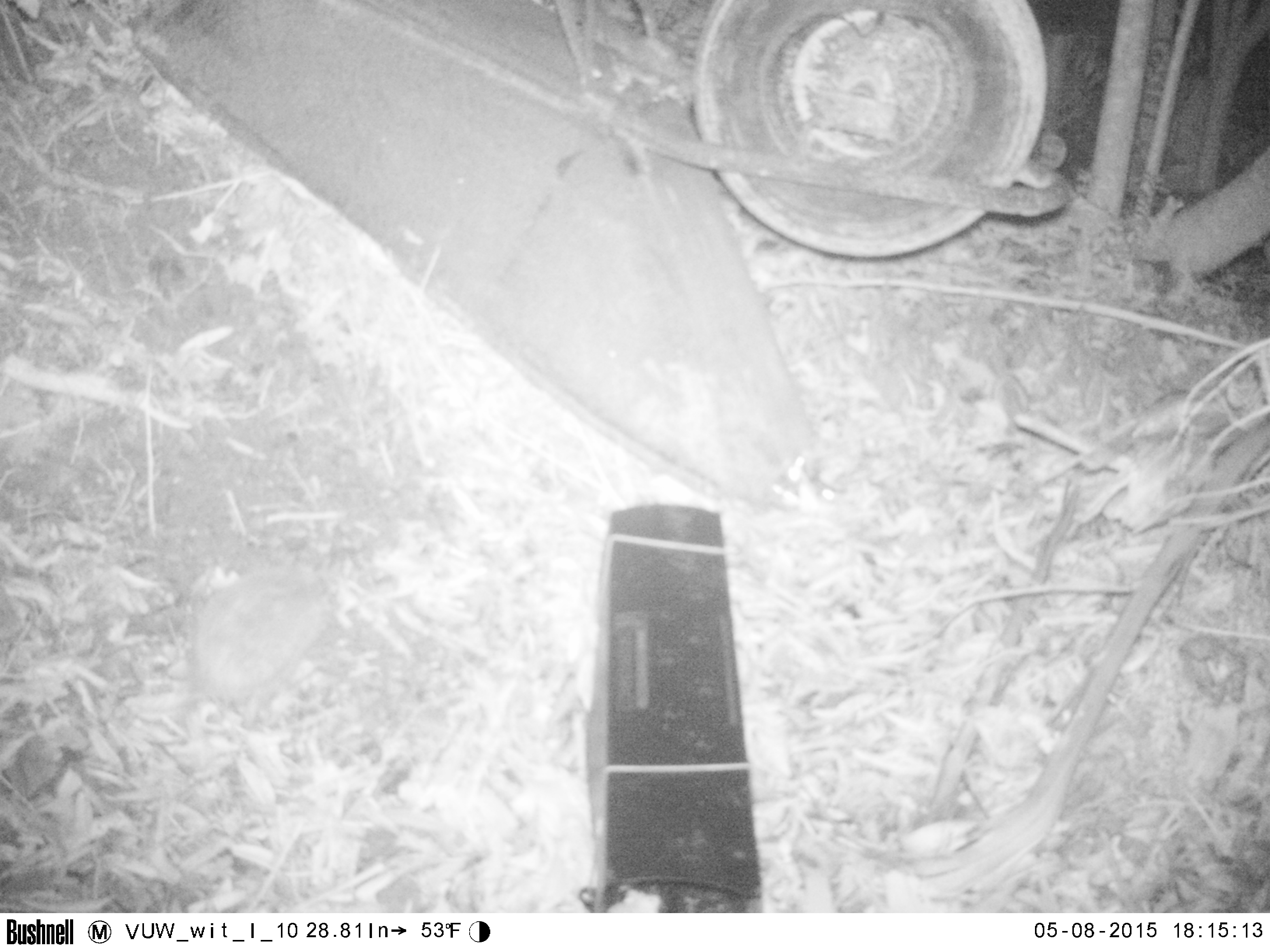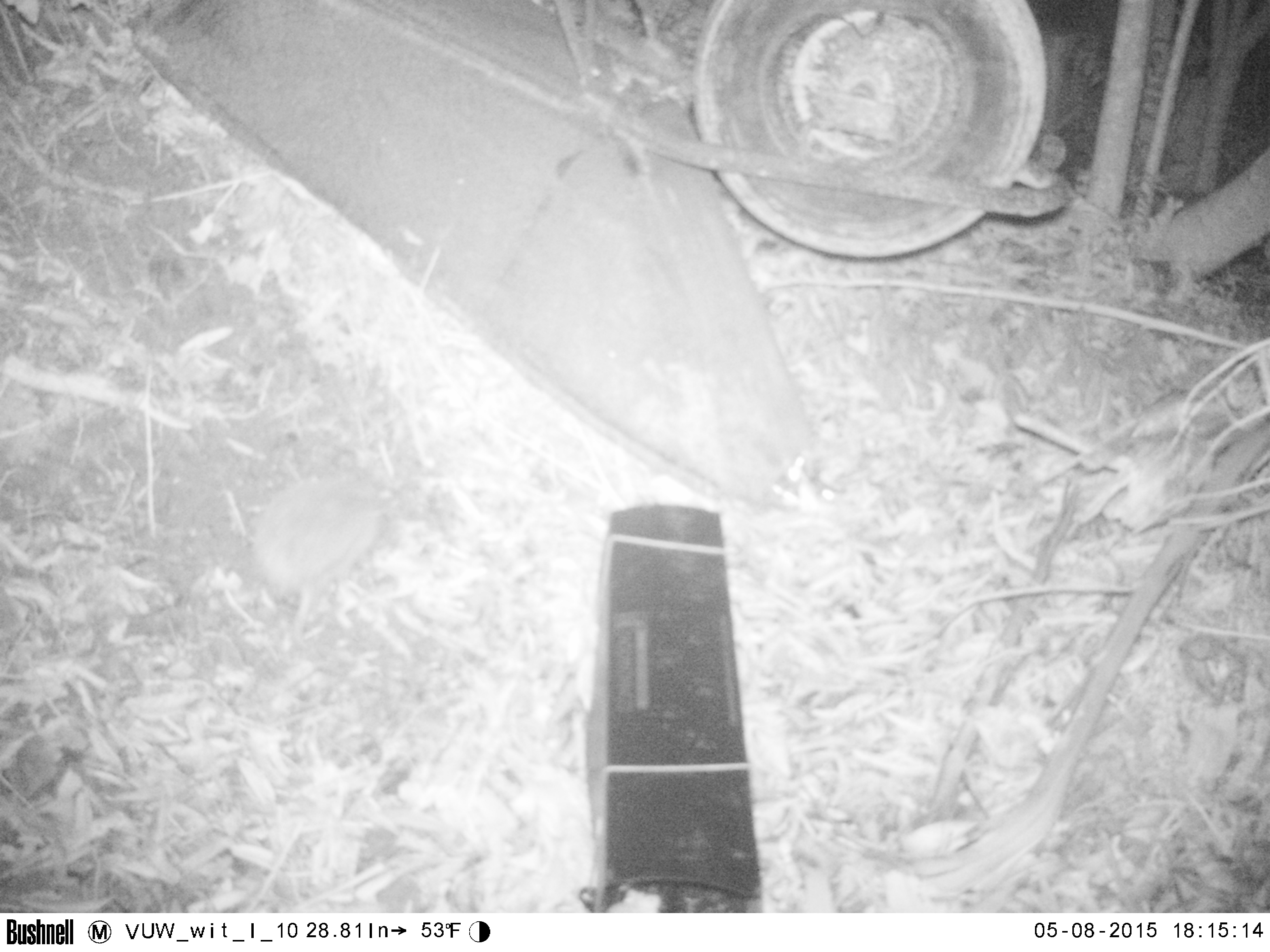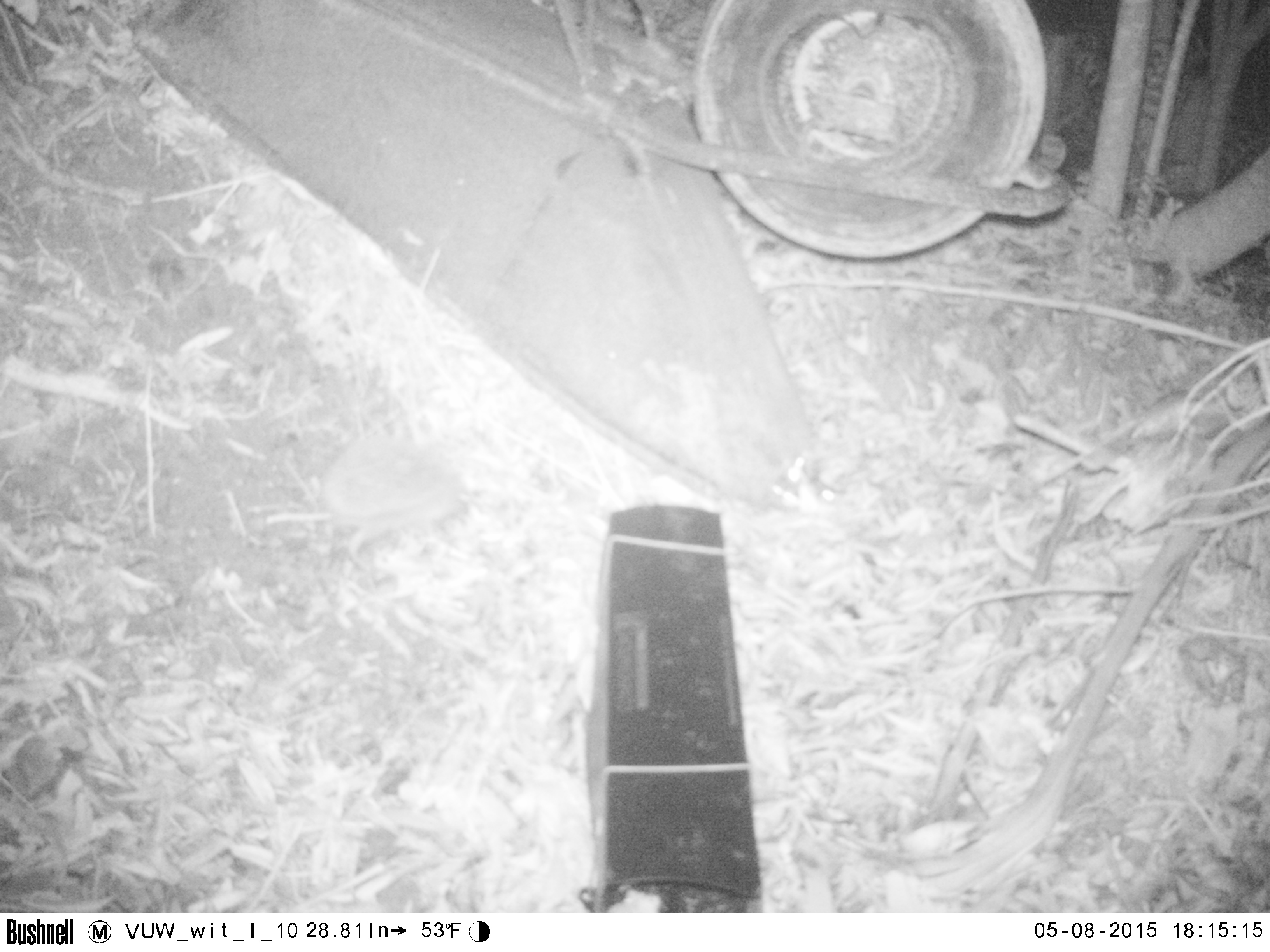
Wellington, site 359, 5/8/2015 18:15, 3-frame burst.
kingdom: Animalia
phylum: Chordata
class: Mammalia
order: Eulipotyphla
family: Erinaceidae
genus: Erinaceus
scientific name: Erinaceus europaeus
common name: hedgehog